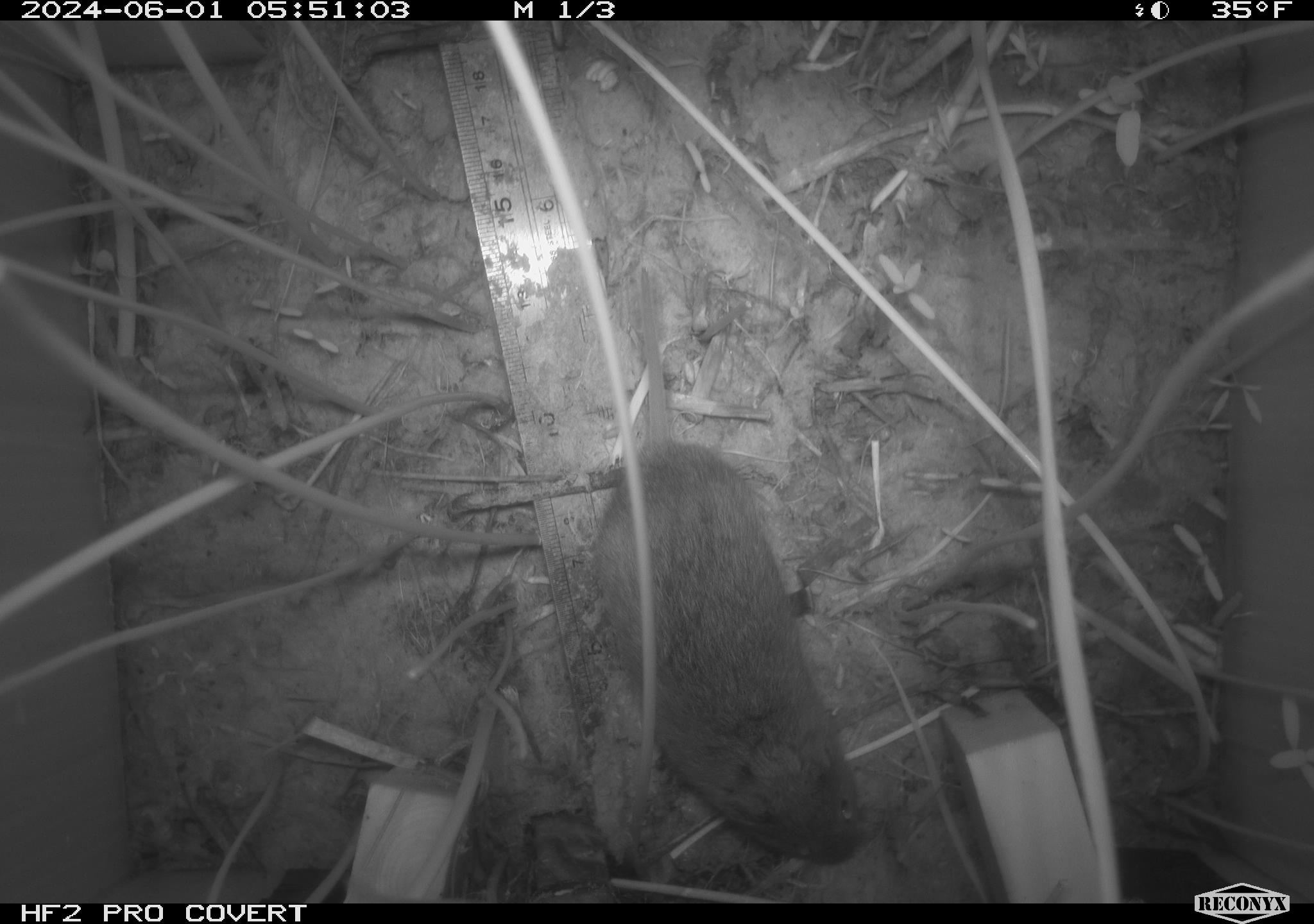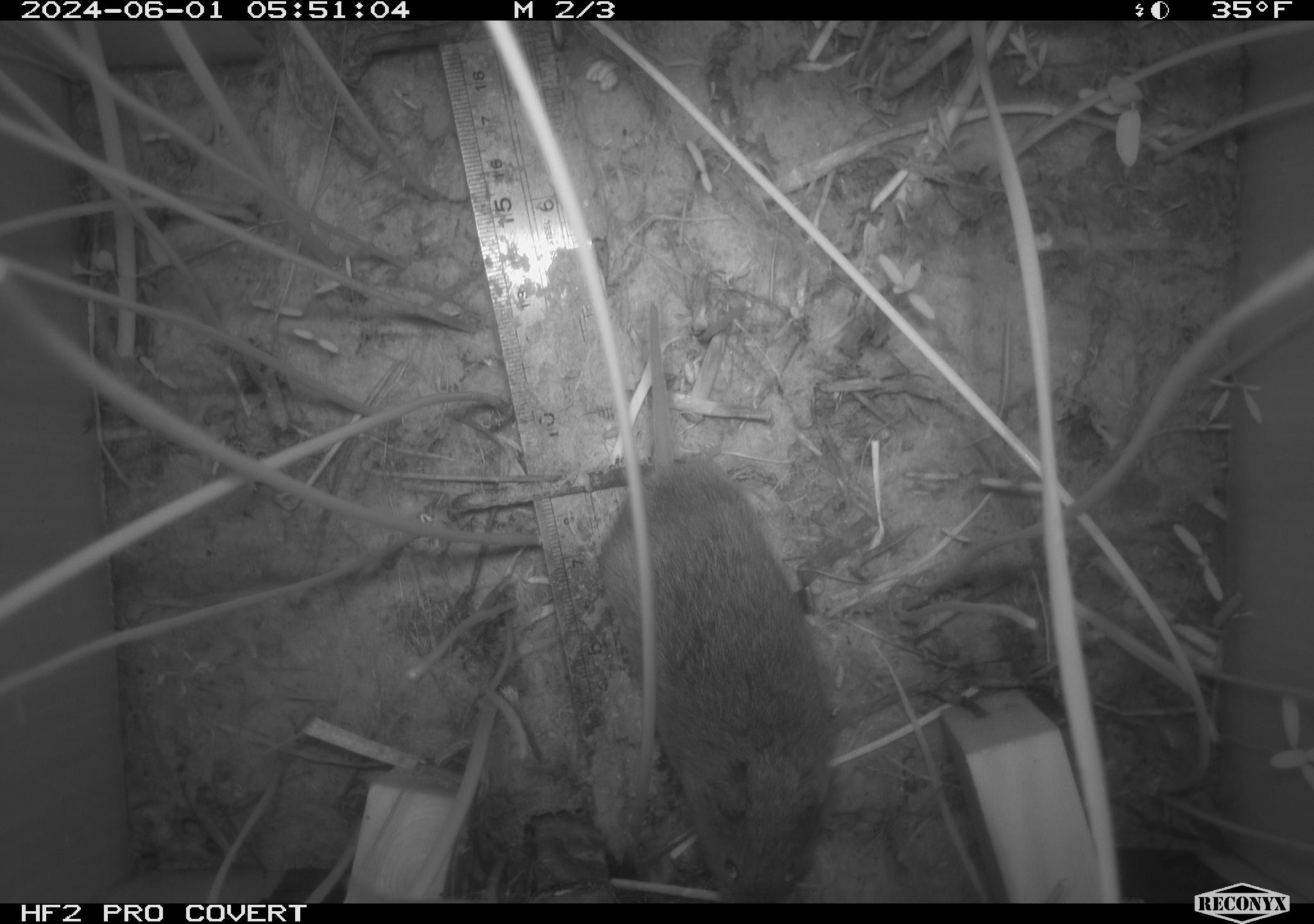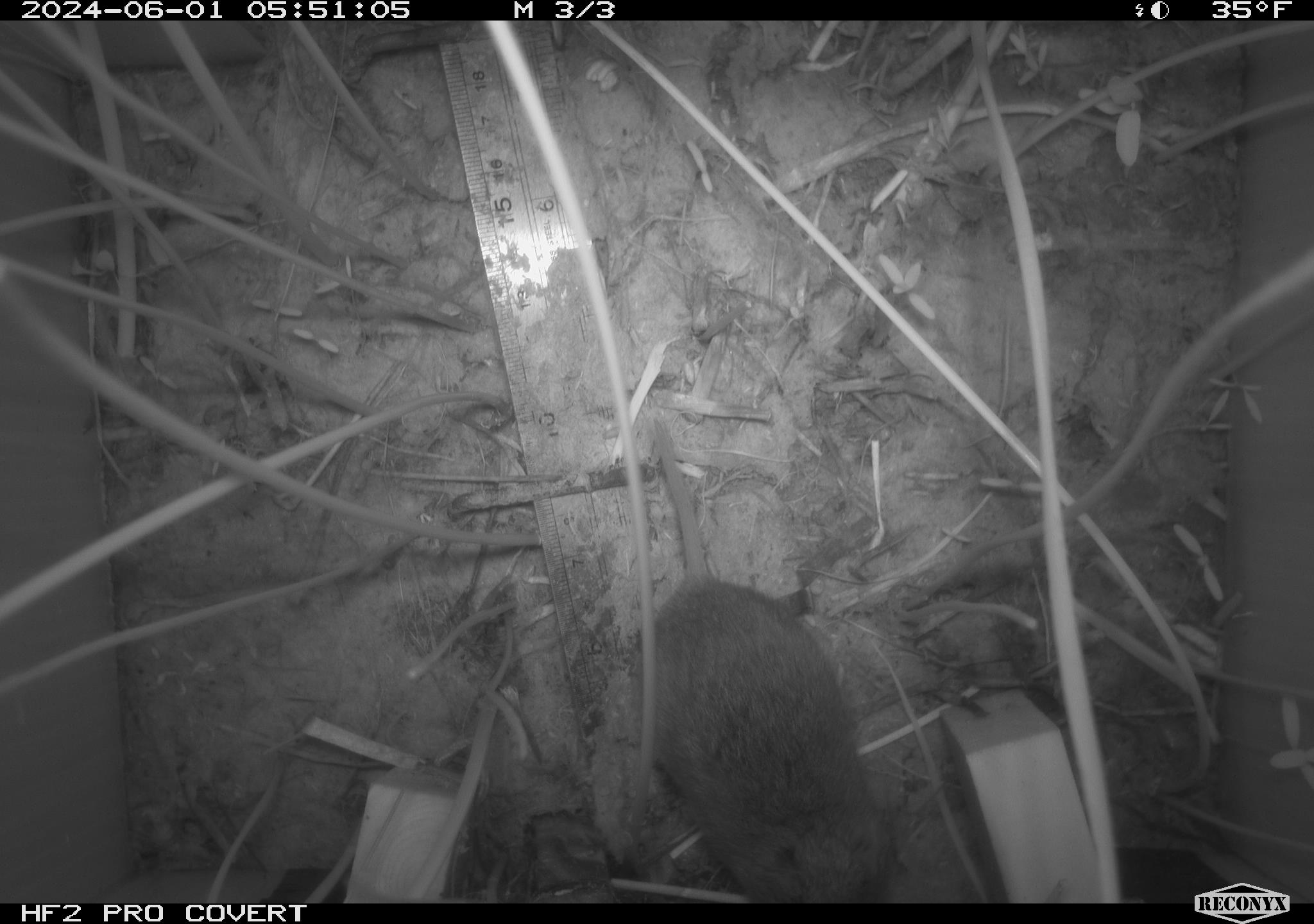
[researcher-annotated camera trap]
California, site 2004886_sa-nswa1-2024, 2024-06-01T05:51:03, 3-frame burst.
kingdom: Animalia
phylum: Chordata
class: Mammalia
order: Rodentia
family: Cricetidae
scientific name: Arvicolinae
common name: voles, lemmings, and muskrats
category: arvicolinae subfamily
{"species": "arvicolinae subfamily (voles, lemmings, and muskrats) (Arvicolinae)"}